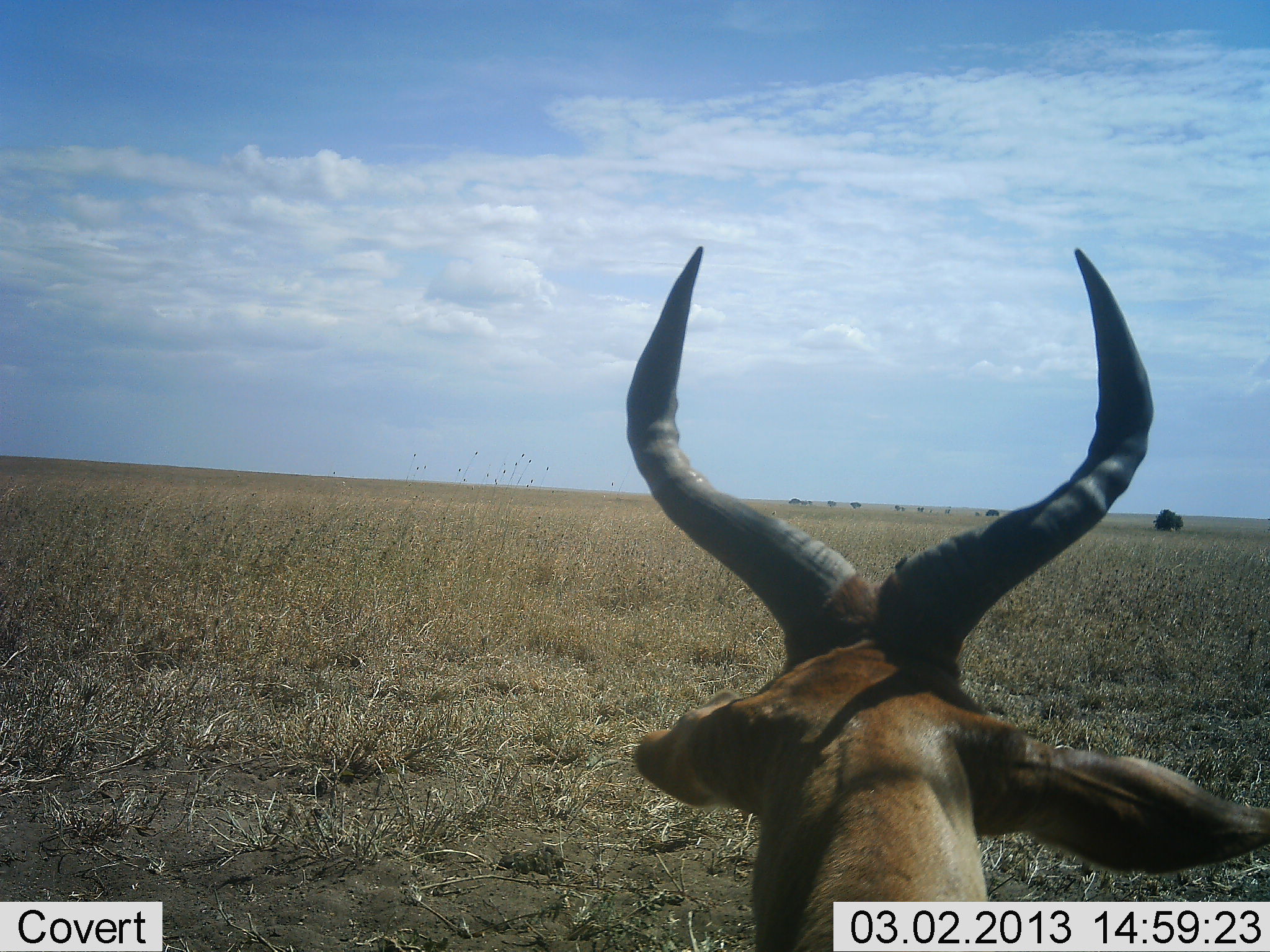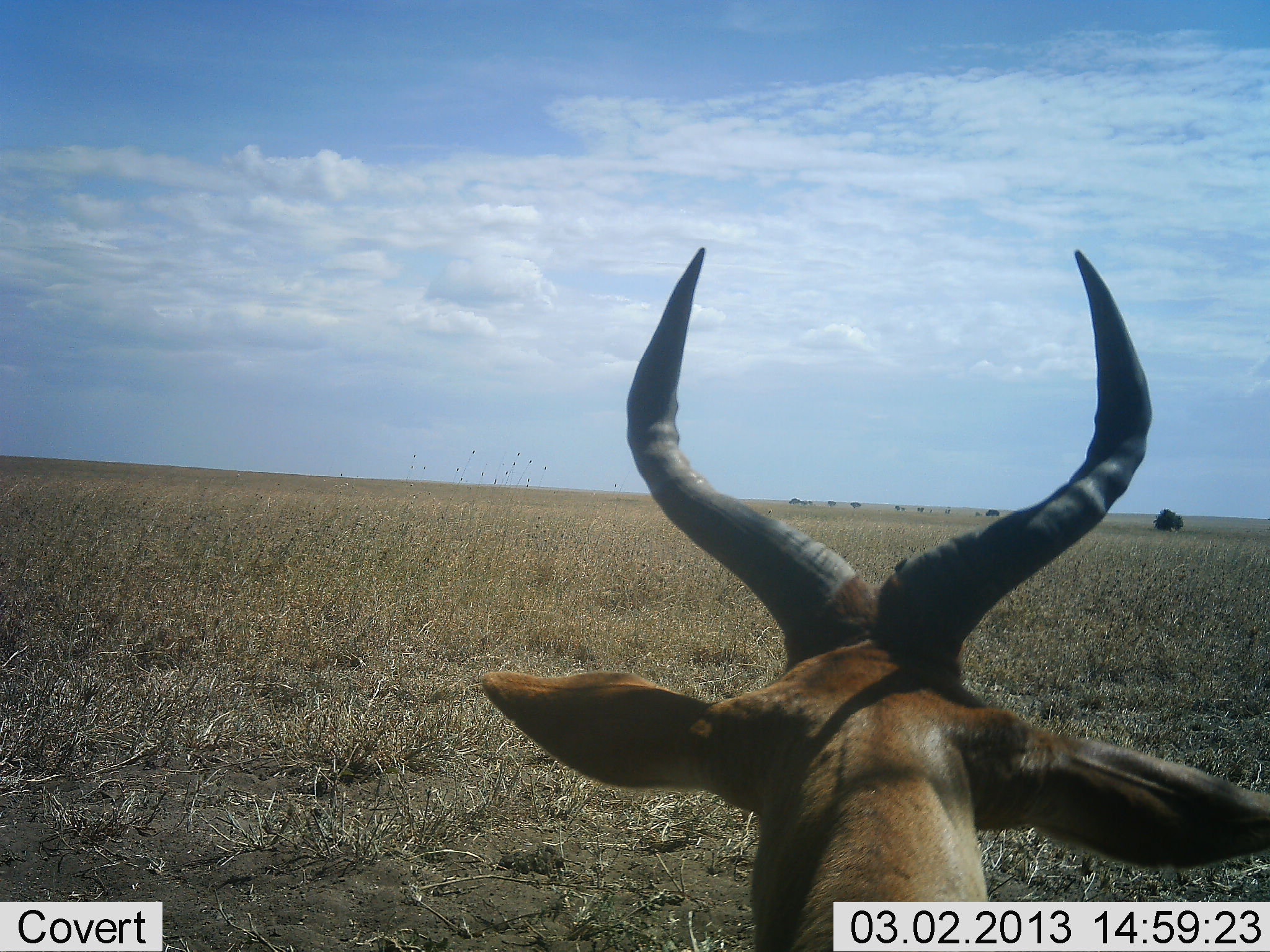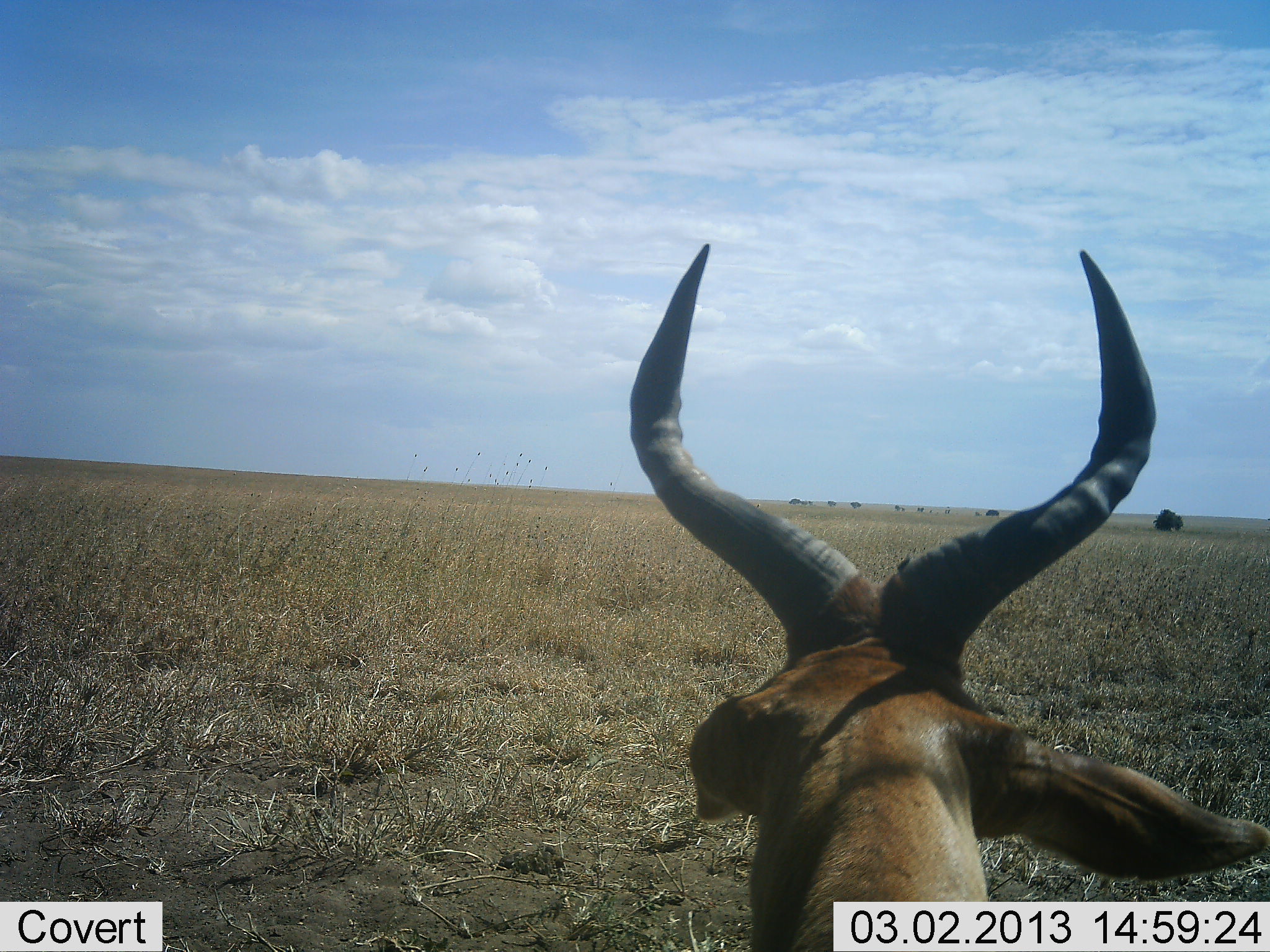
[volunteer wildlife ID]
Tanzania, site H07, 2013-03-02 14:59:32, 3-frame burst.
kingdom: Animalia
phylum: Chordata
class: Mammalia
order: Artiodactyla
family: Bovidae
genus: Alcelaphus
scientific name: Alcelaphus buselaphus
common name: hartebeest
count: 1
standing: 64%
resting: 41%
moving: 0%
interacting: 0%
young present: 0%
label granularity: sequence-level